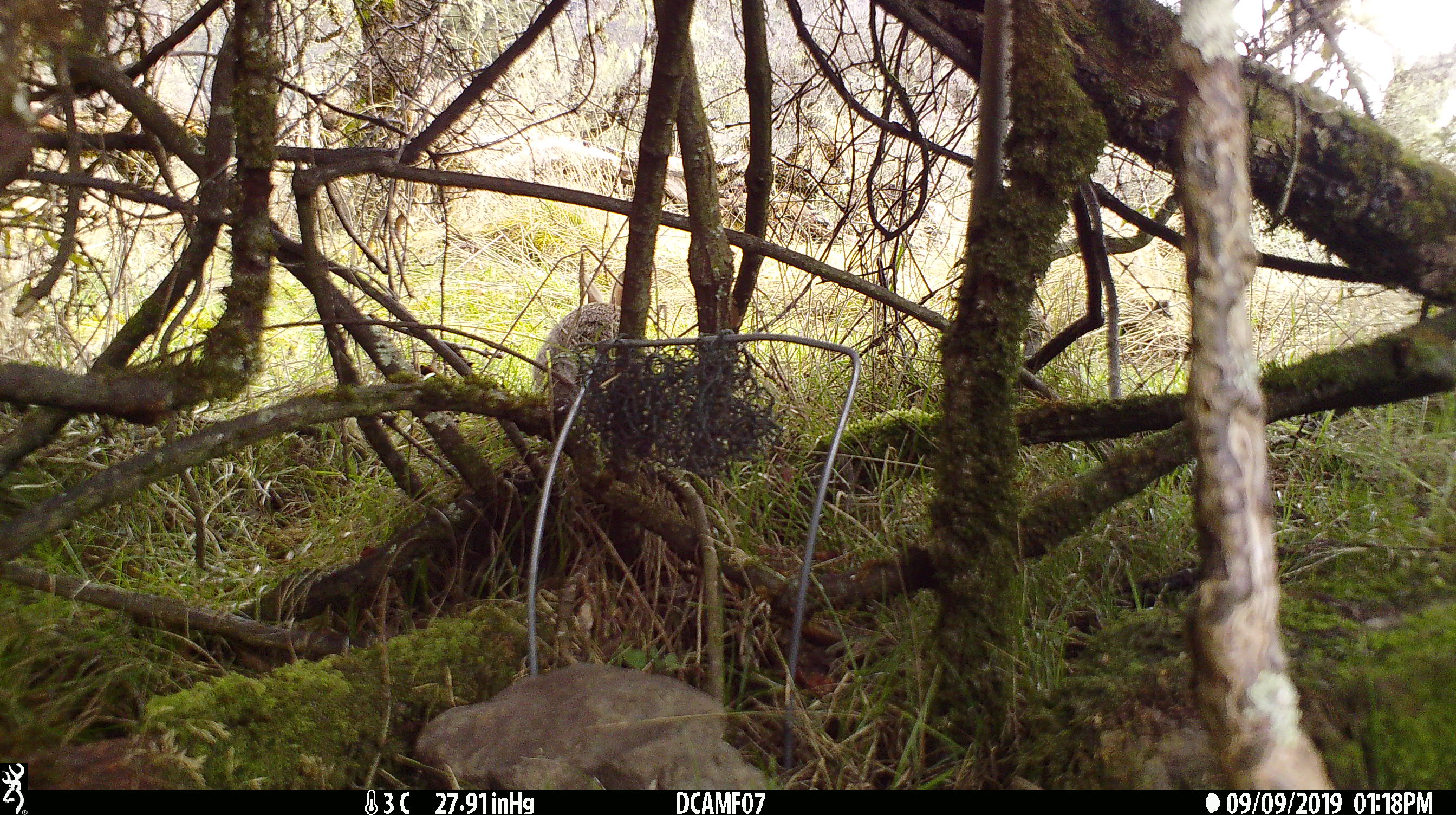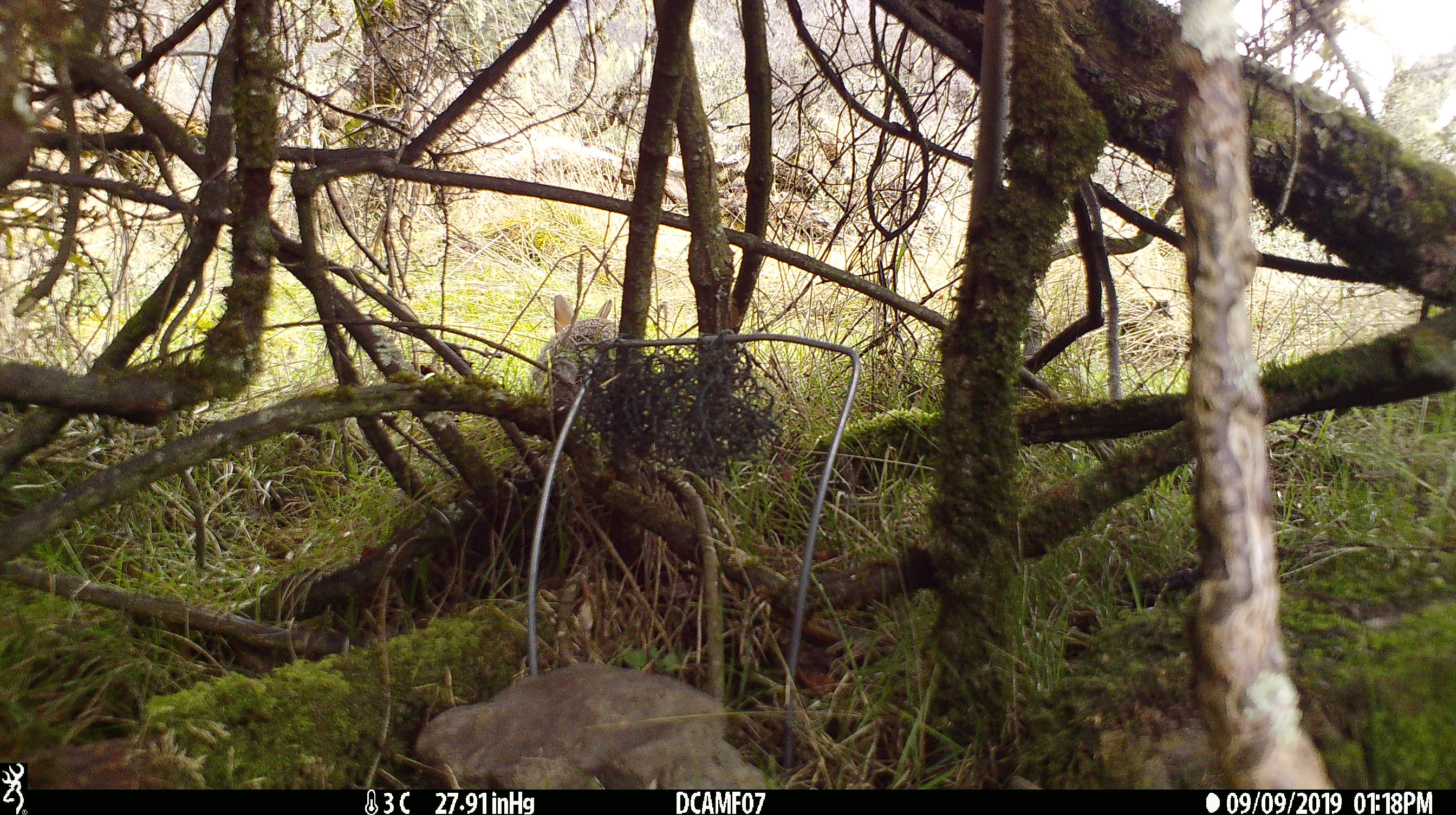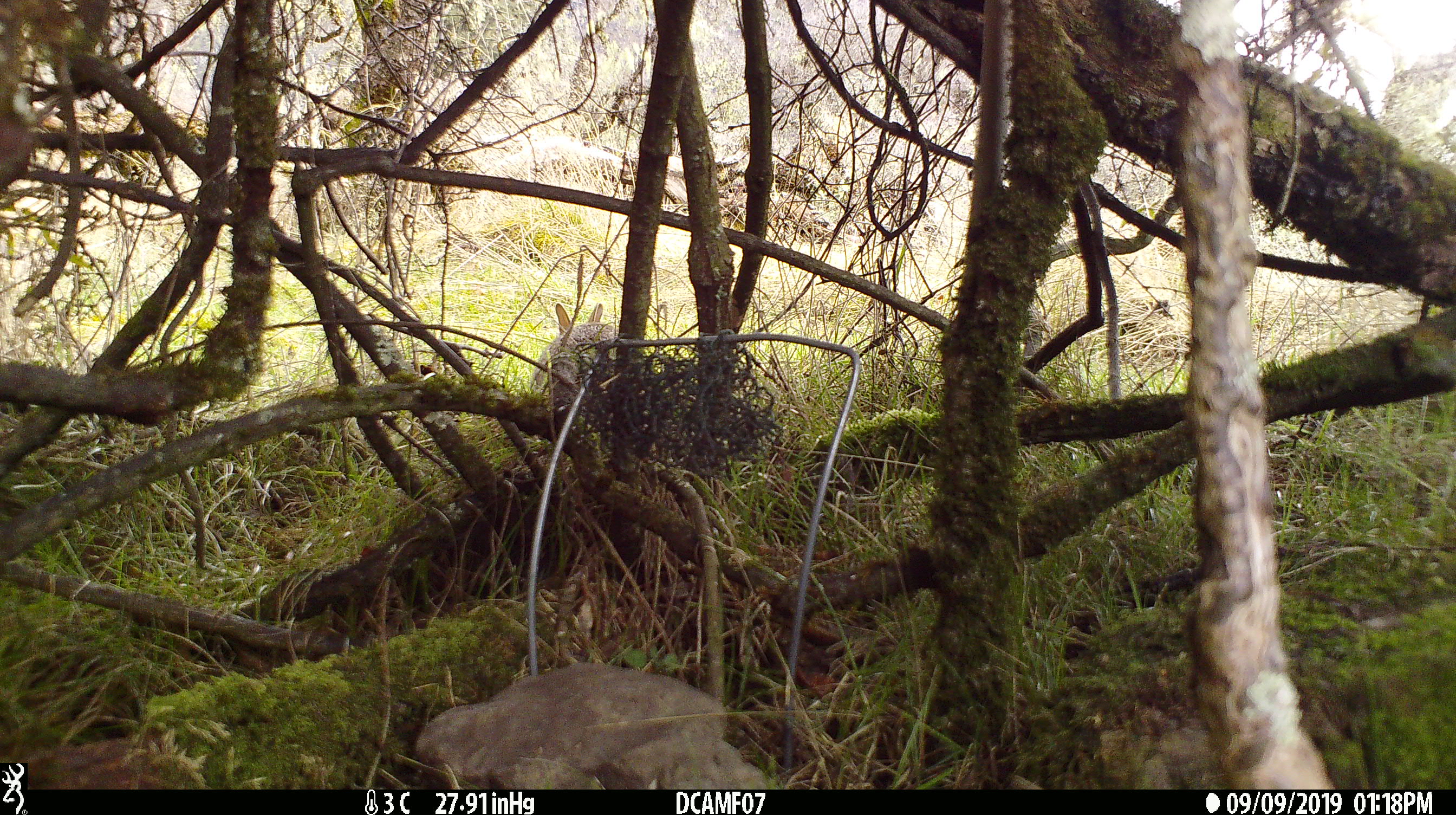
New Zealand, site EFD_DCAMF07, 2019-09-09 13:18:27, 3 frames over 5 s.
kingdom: Animalia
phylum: Chordata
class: Mammalia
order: Lagomorpha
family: Leporidae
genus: Oryctolagus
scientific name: Oryctolagus cuniculus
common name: european rabbit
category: rabbit